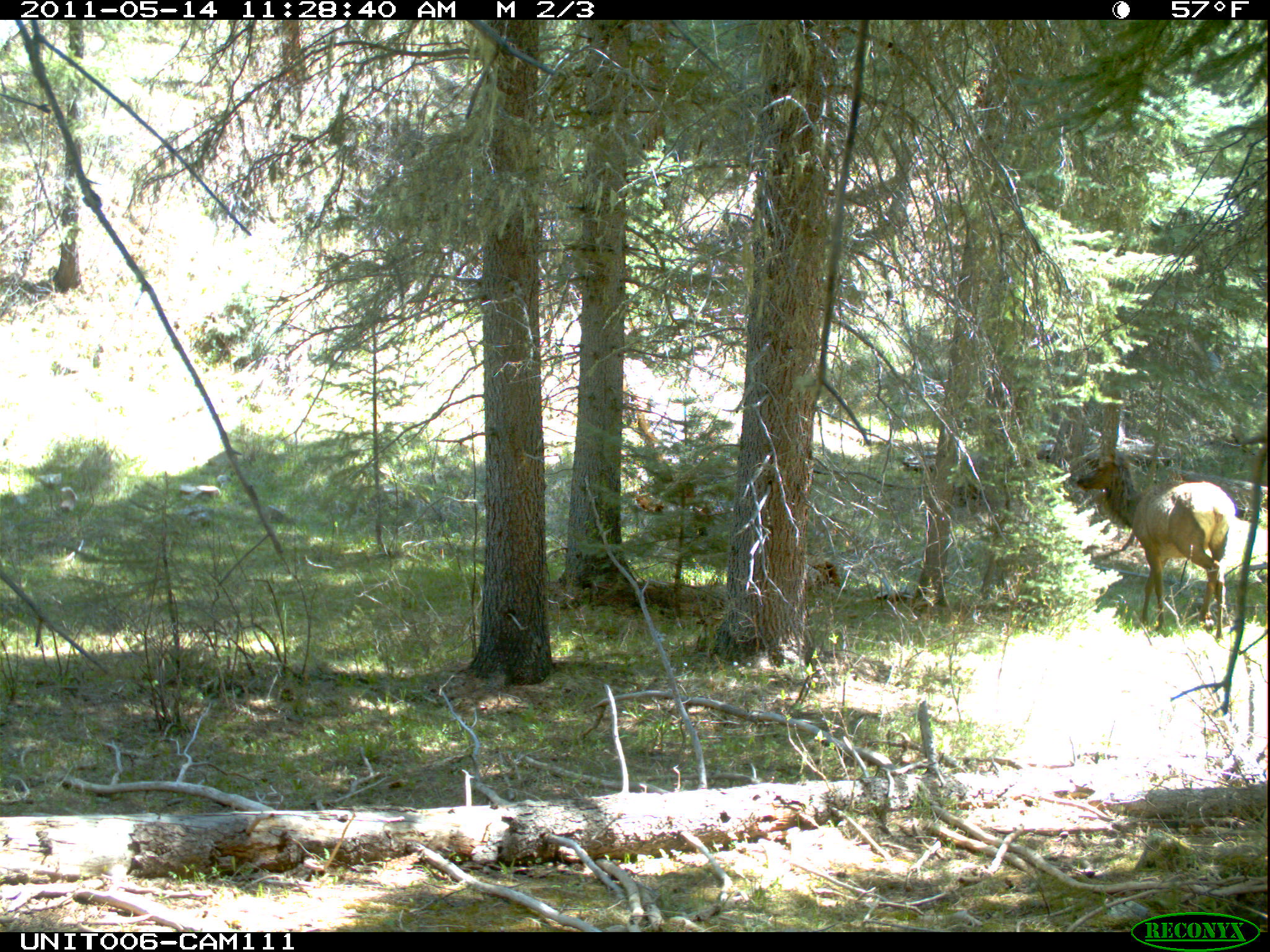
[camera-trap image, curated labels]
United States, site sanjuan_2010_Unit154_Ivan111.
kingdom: Animalia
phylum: Chordata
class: Mammalia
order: Artiodactyla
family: Cervidae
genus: Cervus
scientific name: Cervus elaphus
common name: red deer